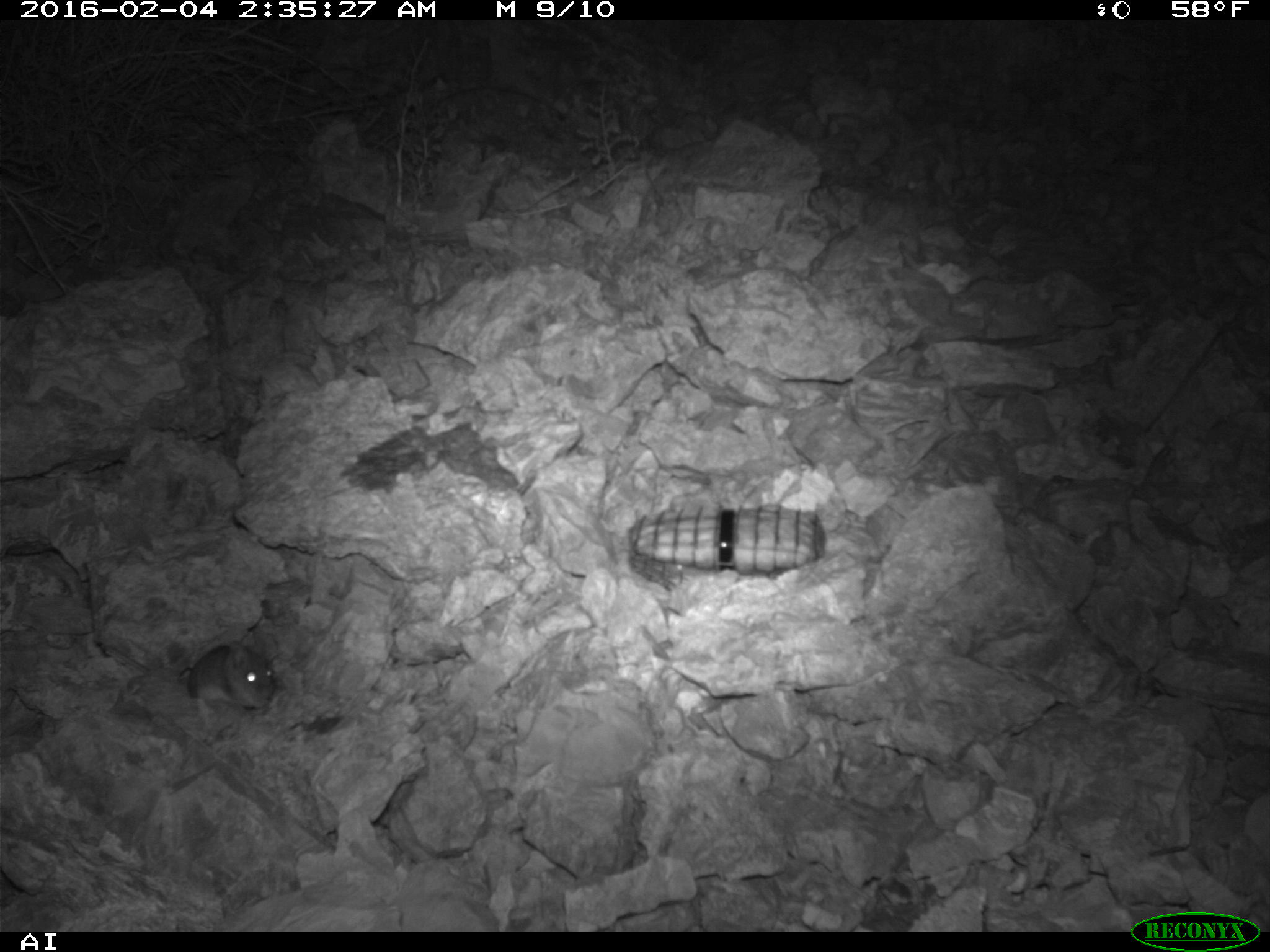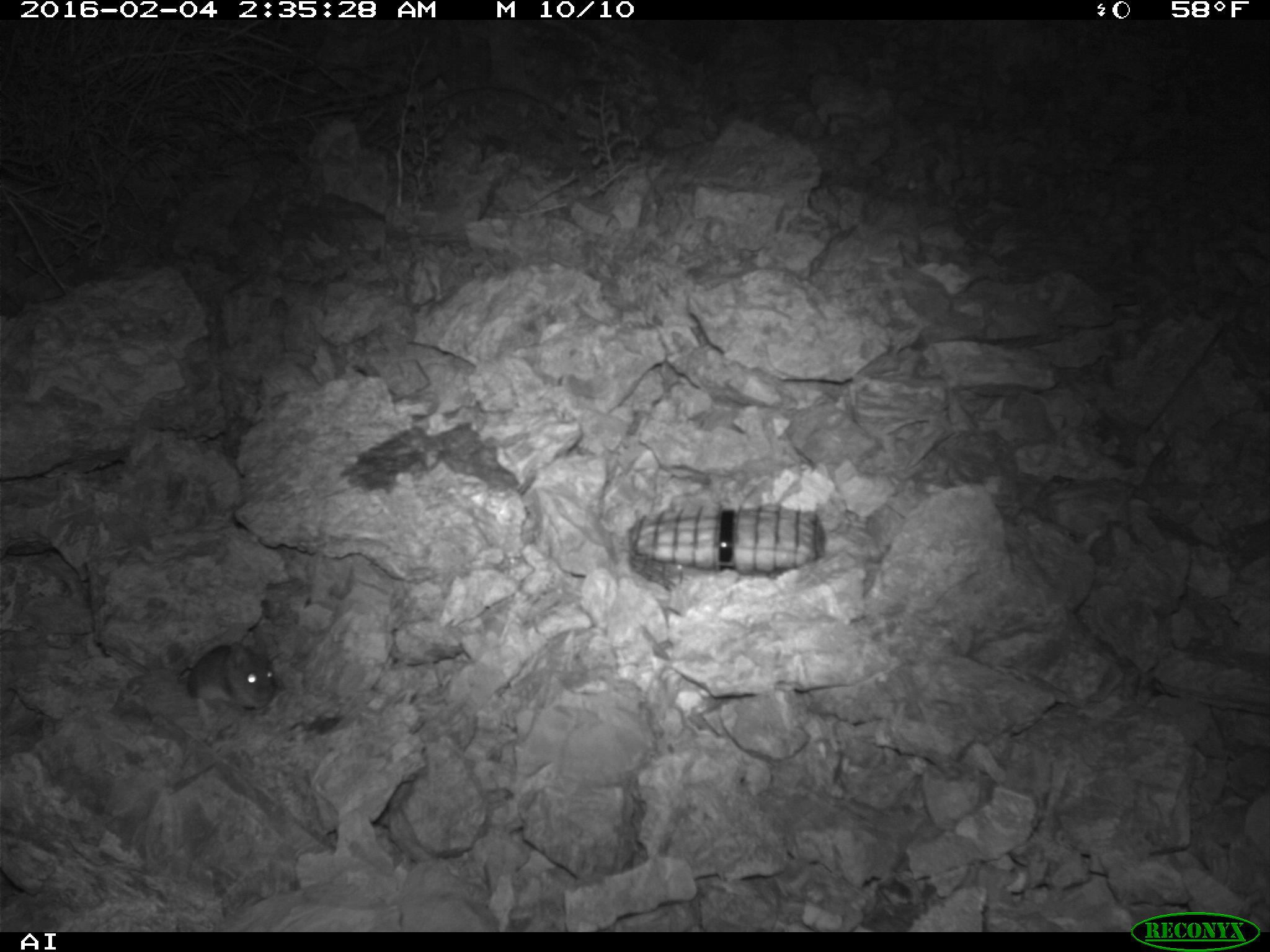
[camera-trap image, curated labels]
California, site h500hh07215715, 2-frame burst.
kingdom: Animalia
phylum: Chordata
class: Mammalia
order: Rodentia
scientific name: Rodentia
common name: rodent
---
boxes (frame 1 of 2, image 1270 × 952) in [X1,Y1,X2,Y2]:
rodent: [187,642,276,710]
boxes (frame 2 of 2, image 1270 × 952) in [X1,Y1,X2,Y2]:
rodent: [104,640,274,723]